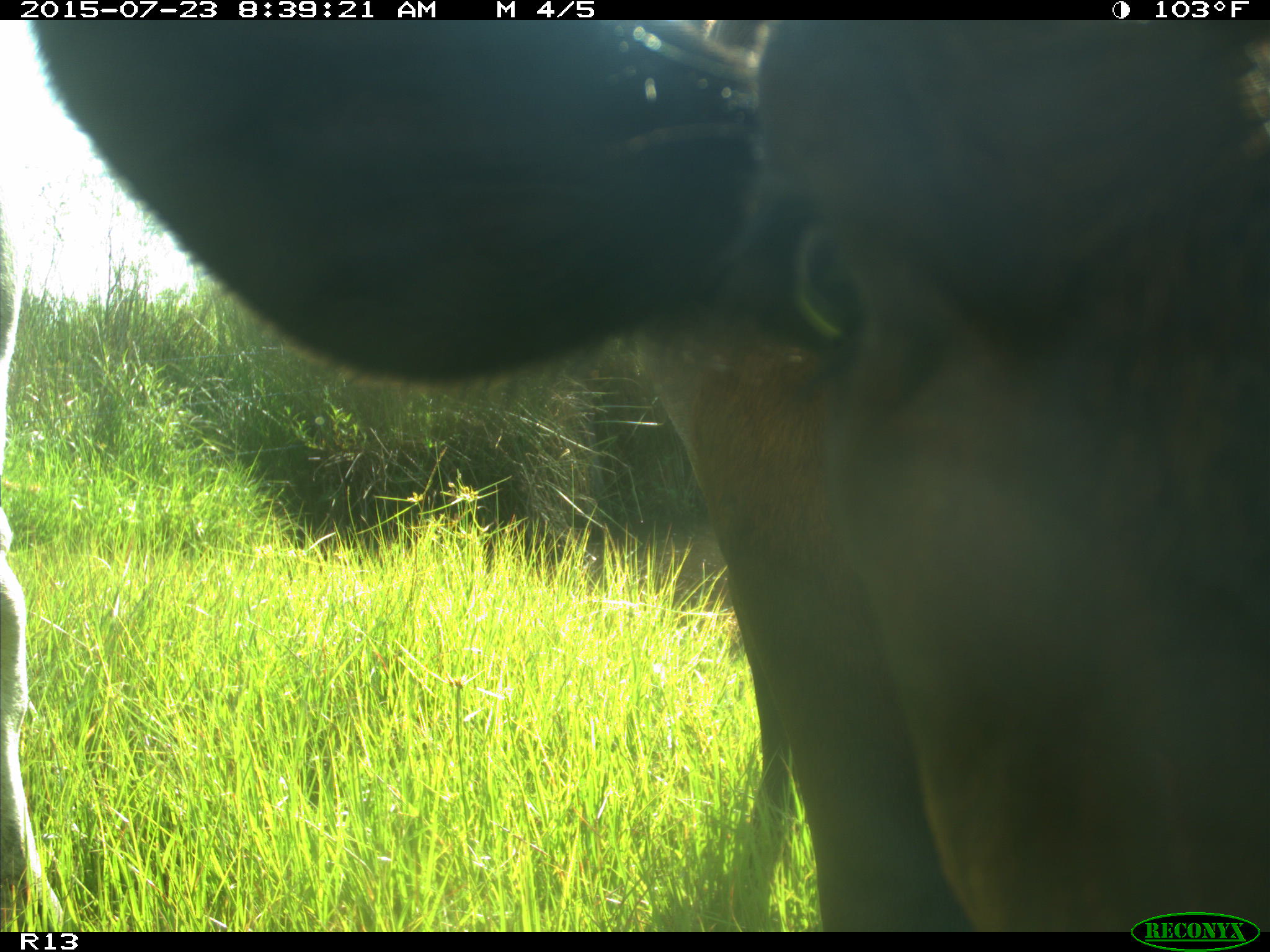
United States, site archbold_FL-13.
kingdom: Animalia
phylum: Chordata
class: Mammalia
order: Artiodactyla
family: Bovidae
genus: Bos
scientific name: Bos taurus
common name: domestic cow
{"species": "Bos taurus (domestic cow)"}